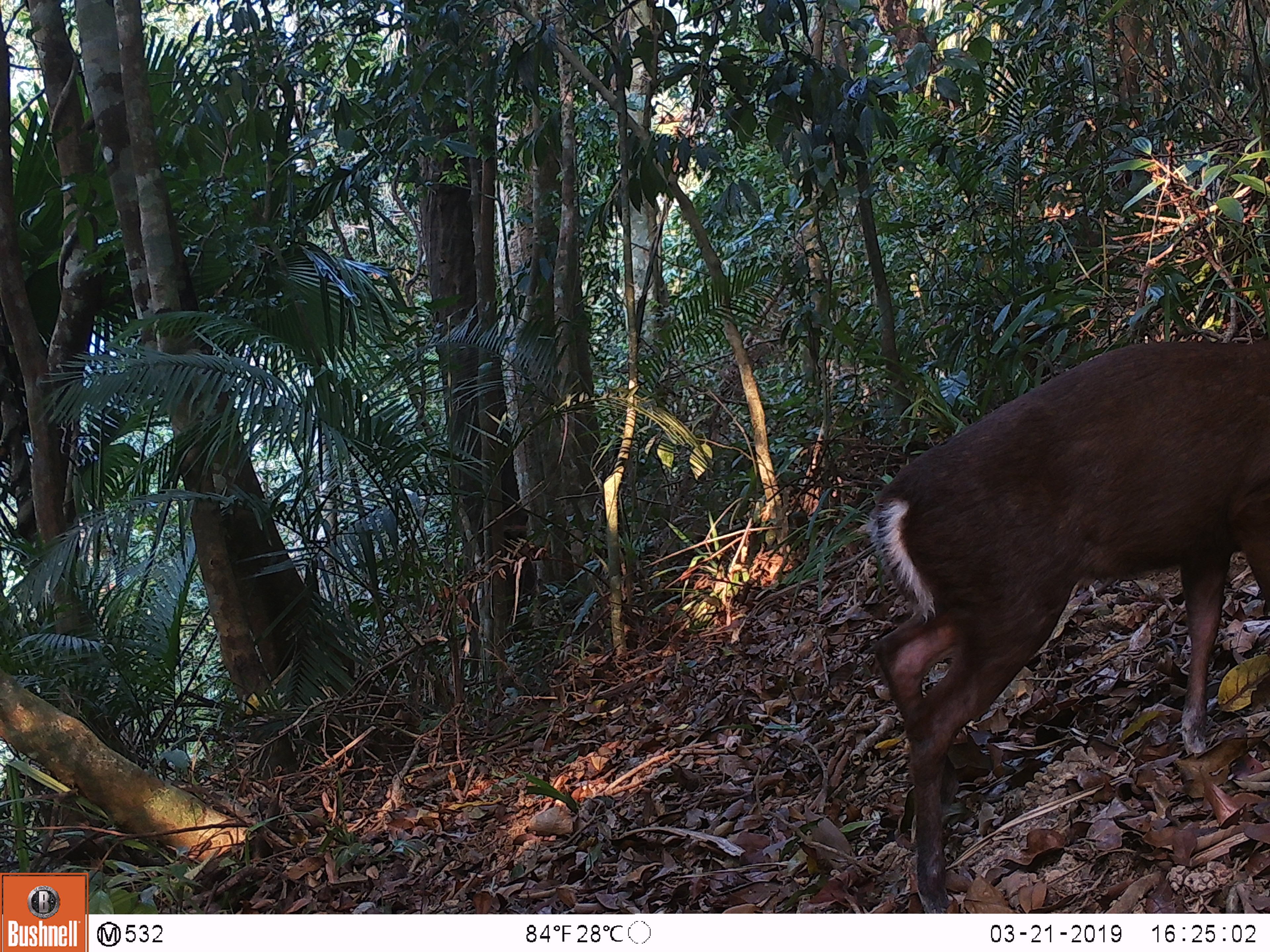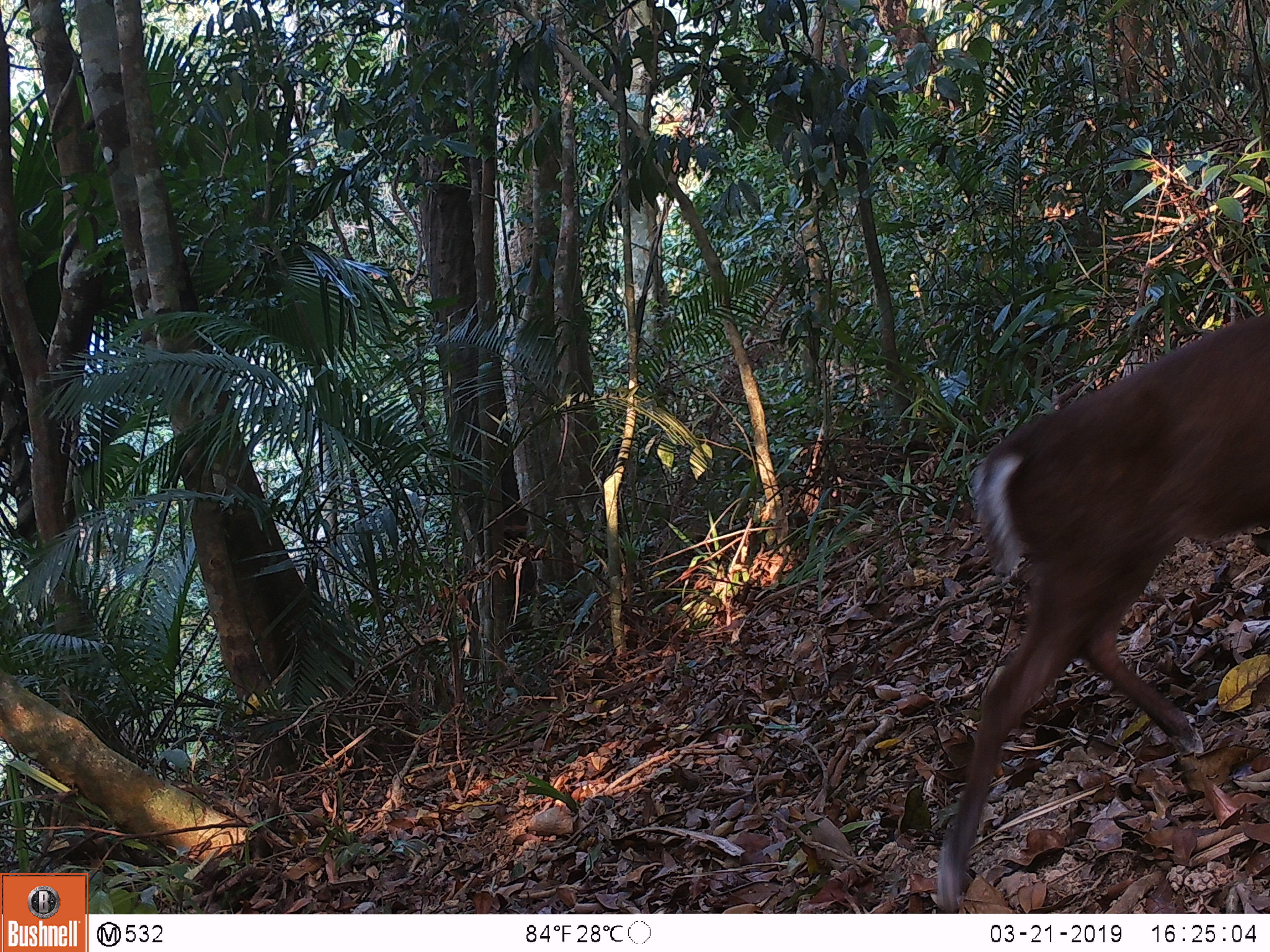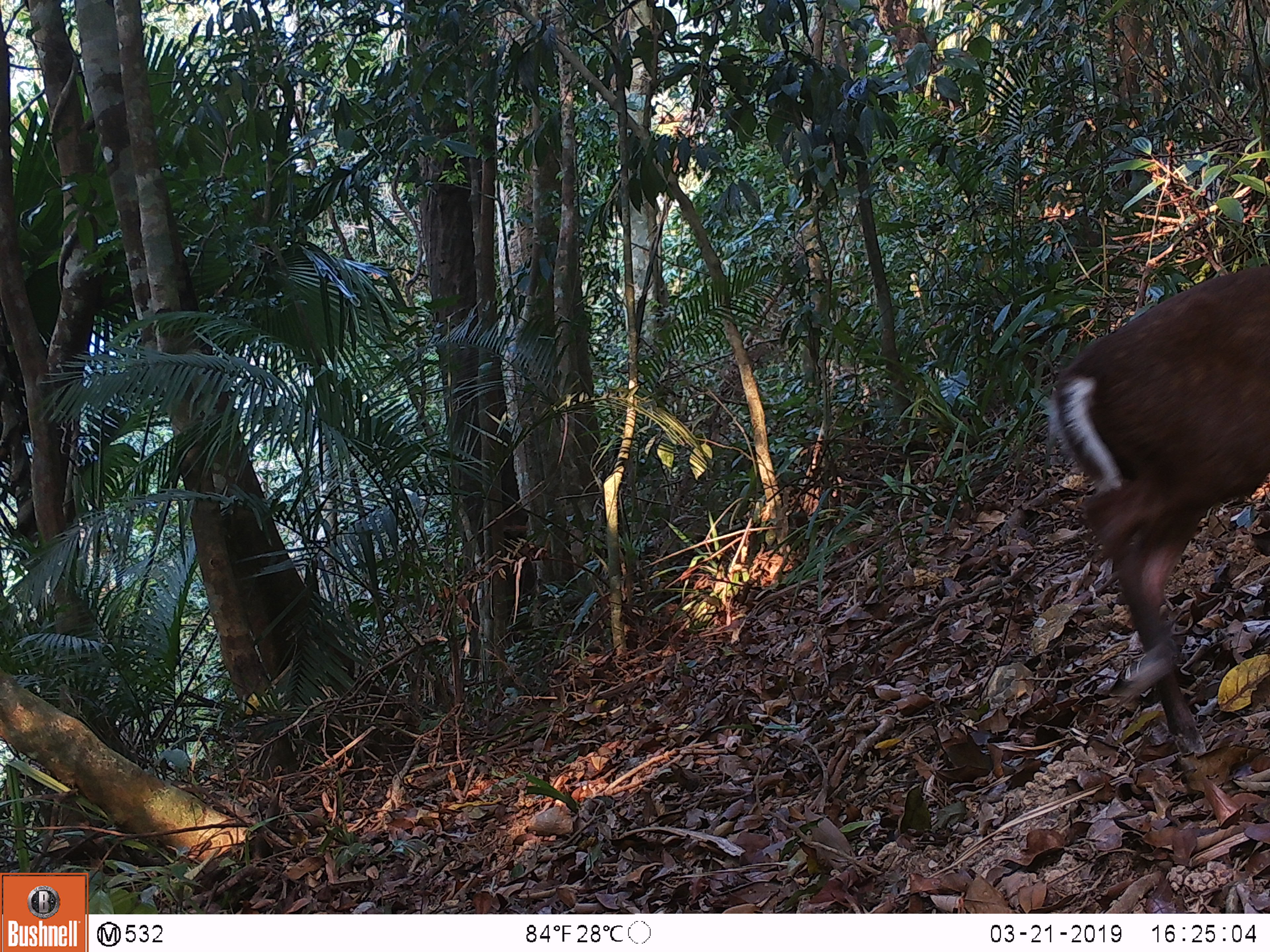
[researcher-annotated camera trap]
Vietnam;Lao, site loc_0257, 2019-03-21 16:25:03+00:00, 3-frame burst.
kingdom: Animalia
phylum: Chordata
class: Mammalia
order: Artiodactyla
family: Cervidae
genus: Muntiacus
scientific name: Muntiacus rooseveltorum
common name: roosevelt's muntjac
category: roosevelts muntjac group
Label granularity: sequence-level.